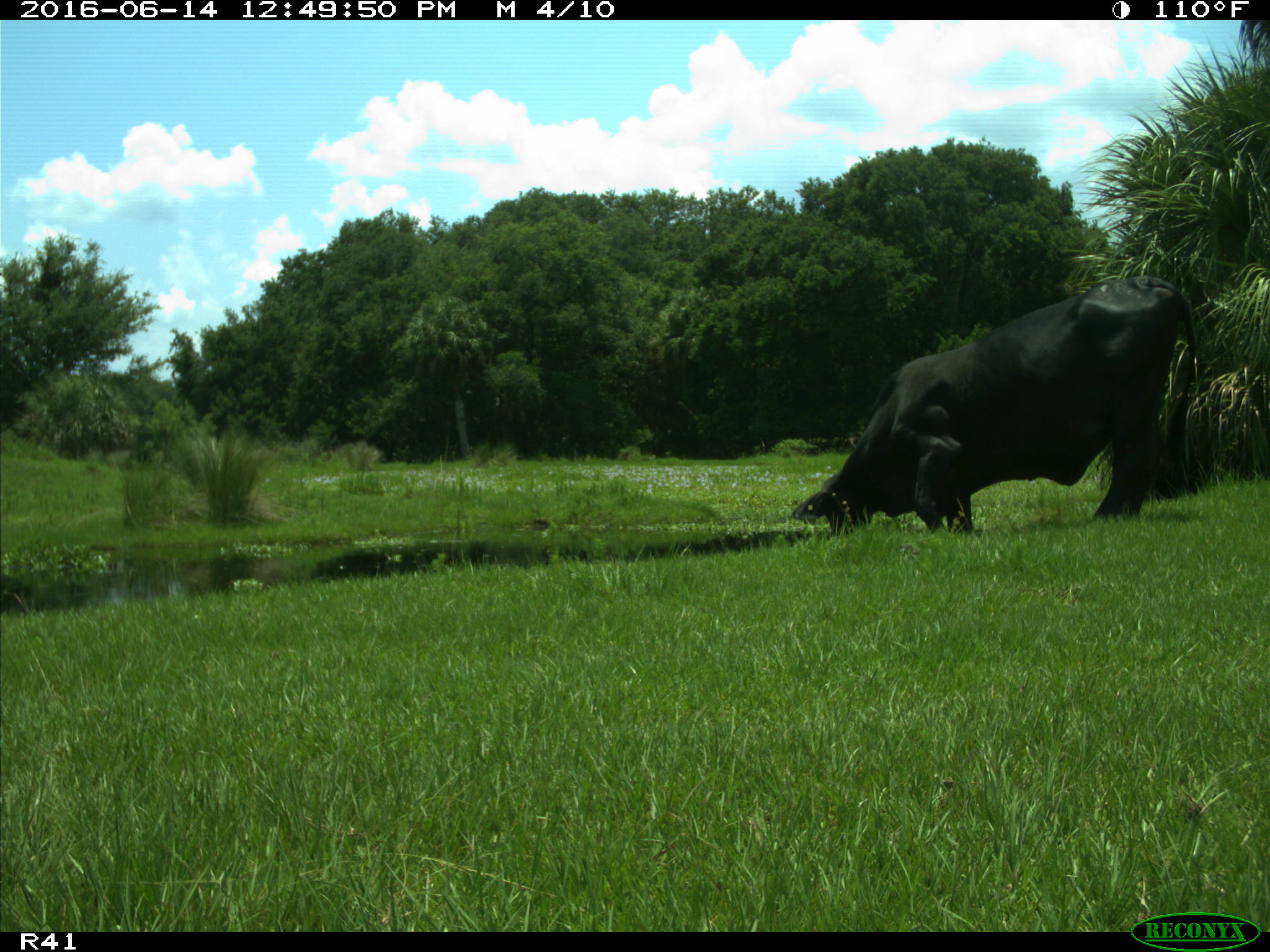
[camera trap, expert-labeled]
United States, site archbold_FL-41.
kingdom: Animalia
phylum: Chordata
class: Mammalia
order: Artiodactyla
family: Bovidae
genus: Bos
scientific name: Bos taurus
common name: domestic cow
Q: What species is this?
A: Bos taurus (domestic cow).